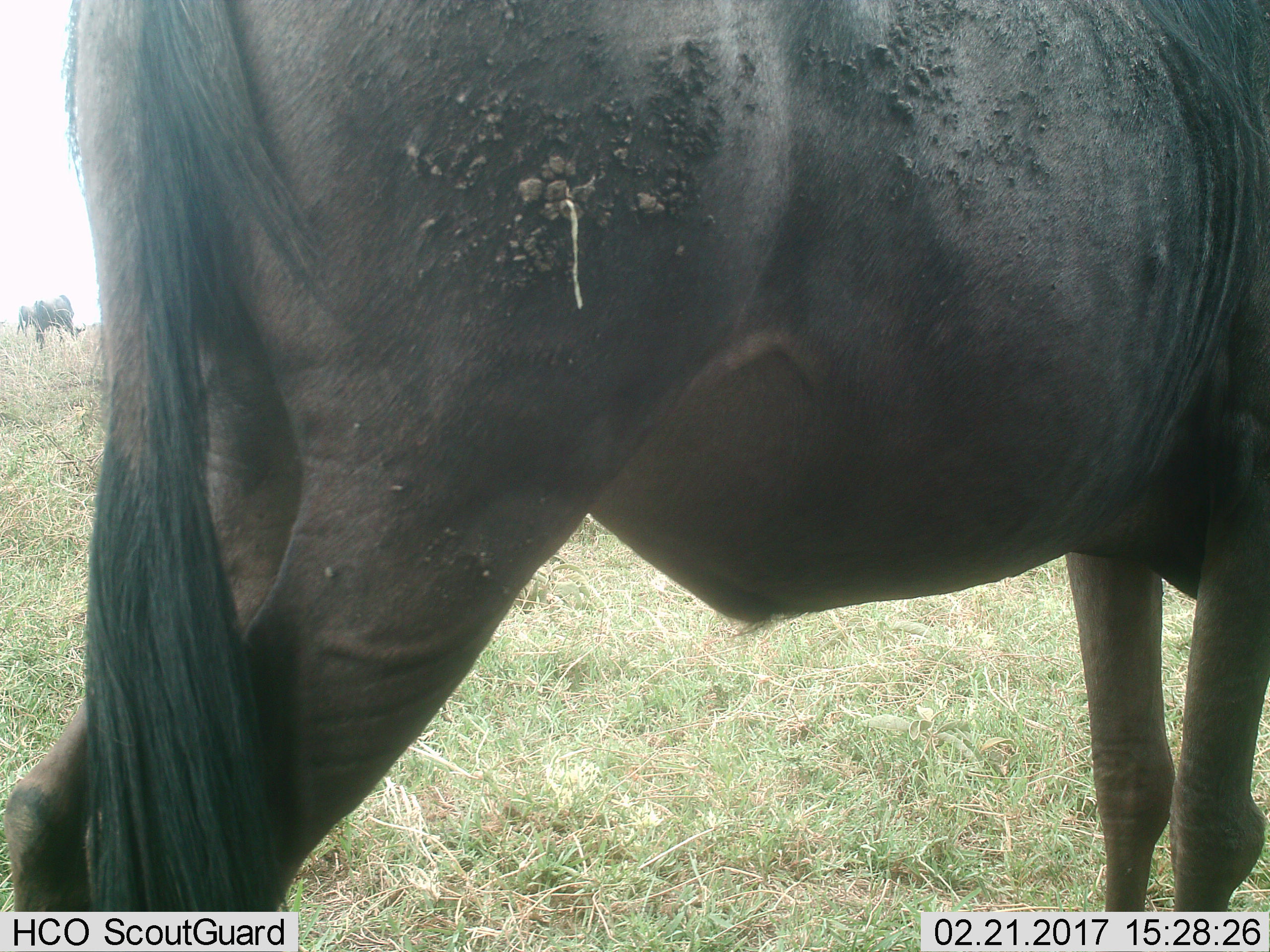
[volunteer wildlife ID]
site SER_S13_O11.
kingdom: Animalia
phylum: Chordata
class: Mammalia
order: Artiodactyla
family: Bovidae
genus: Connochaetes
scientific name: Connochaetes taurinus taurinus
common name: blue wildebeest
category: wildebeestblue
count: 1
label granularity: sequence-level